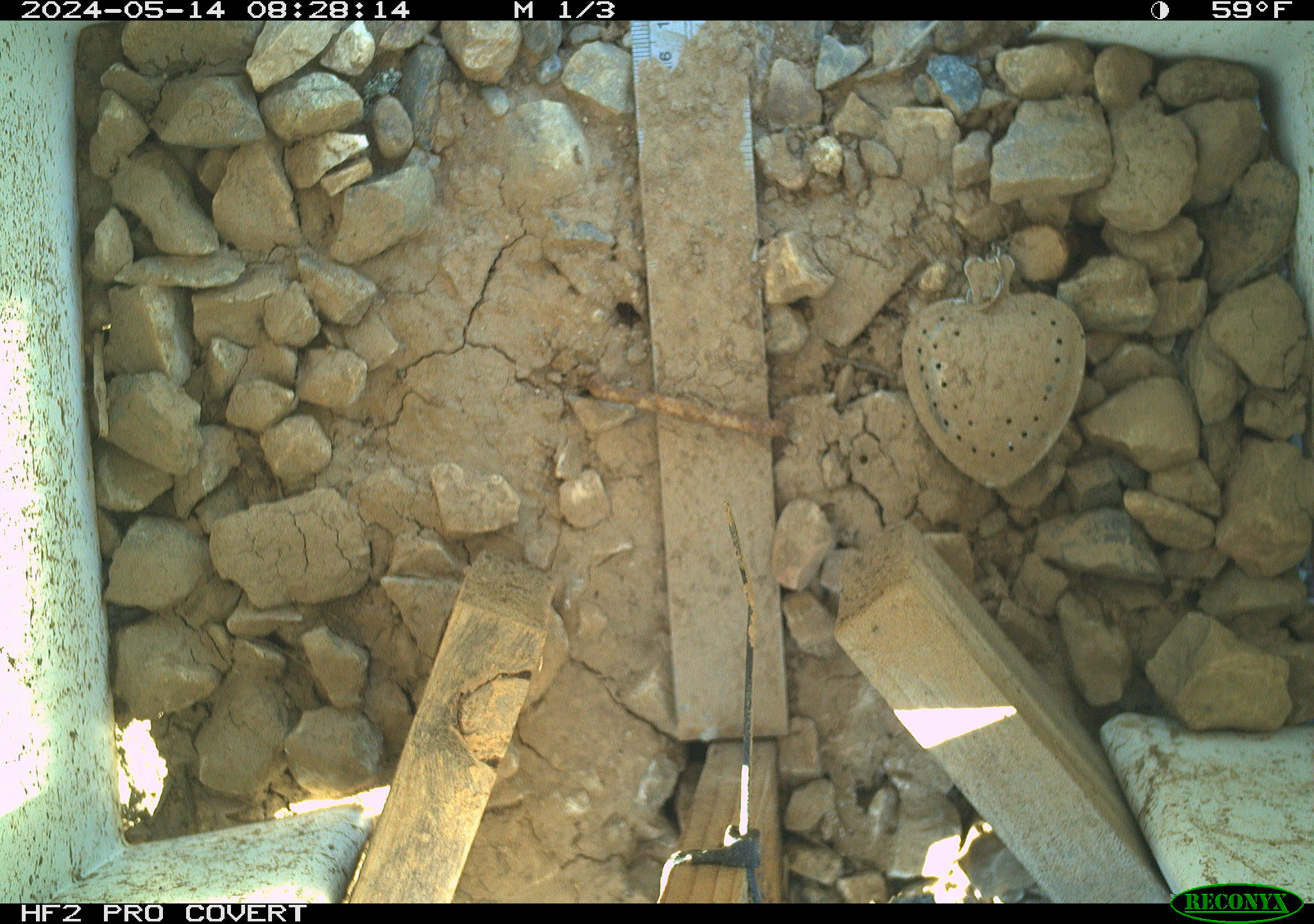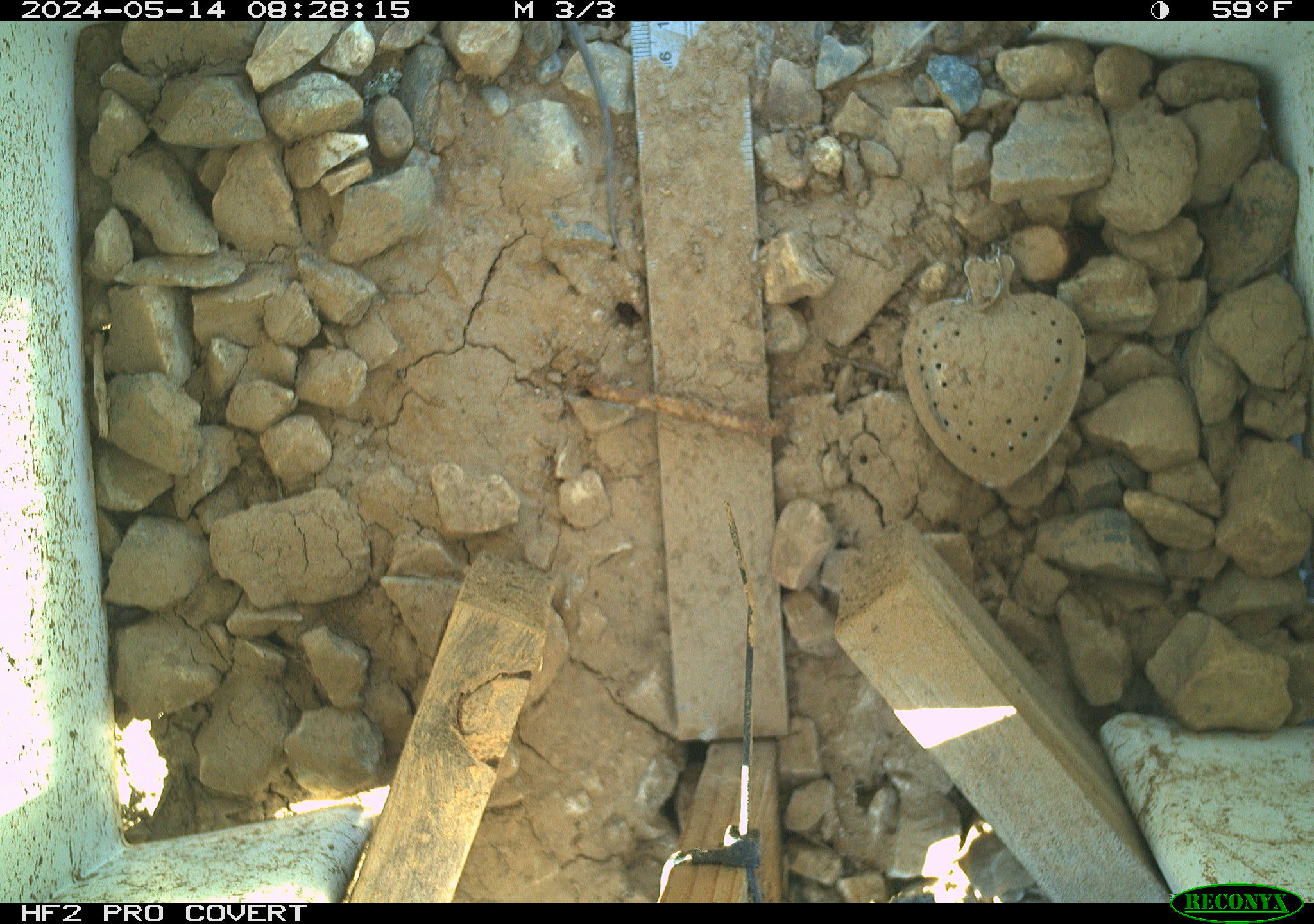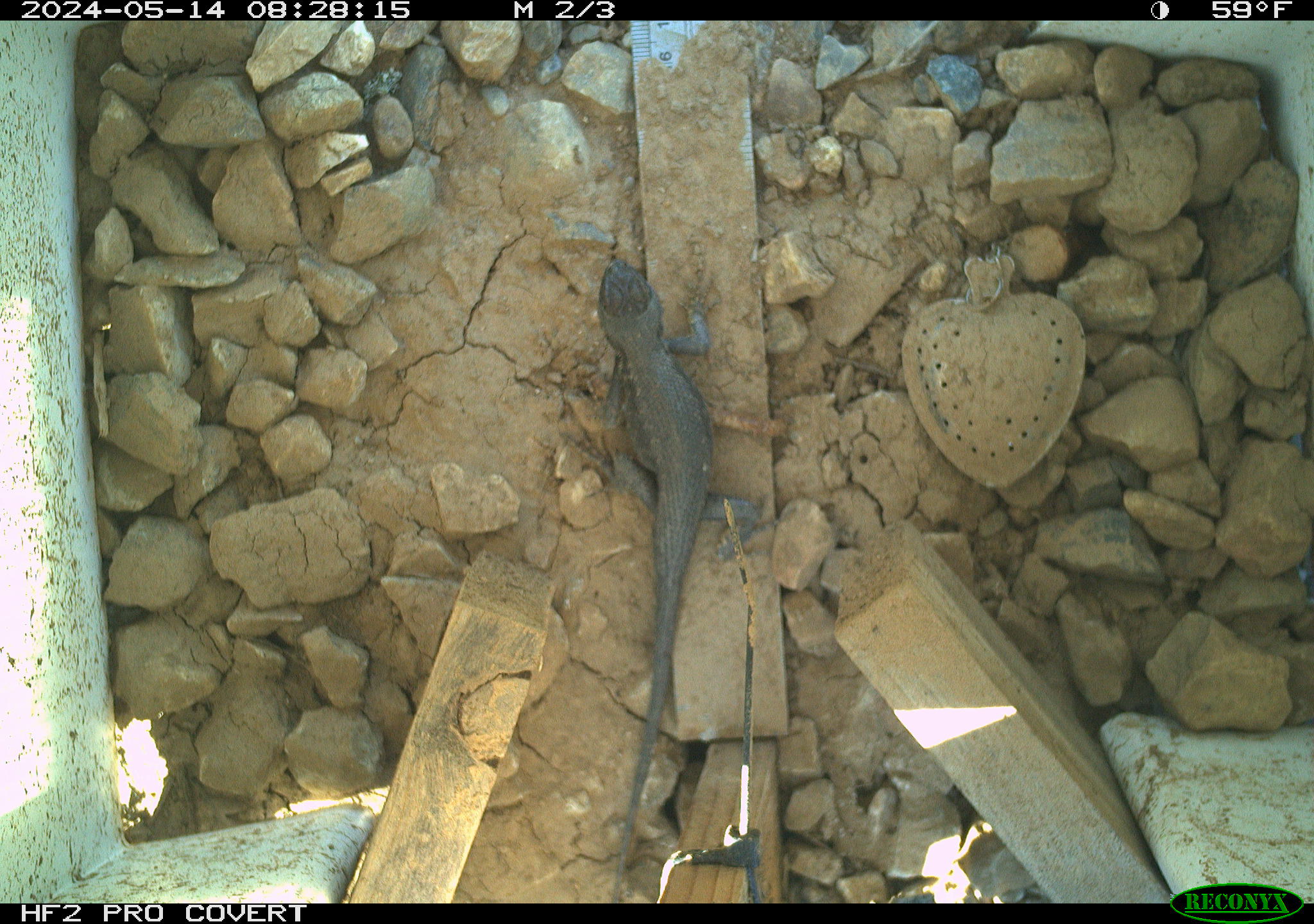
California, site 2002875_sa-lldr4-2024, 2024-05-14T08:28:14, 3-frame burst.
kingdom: Animalia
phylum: Chordata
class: Reptilia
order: Squamata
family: Phrynosomatidae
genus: Sceloporus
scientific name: Sceloporus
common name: spiny lizards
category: sceloporus species